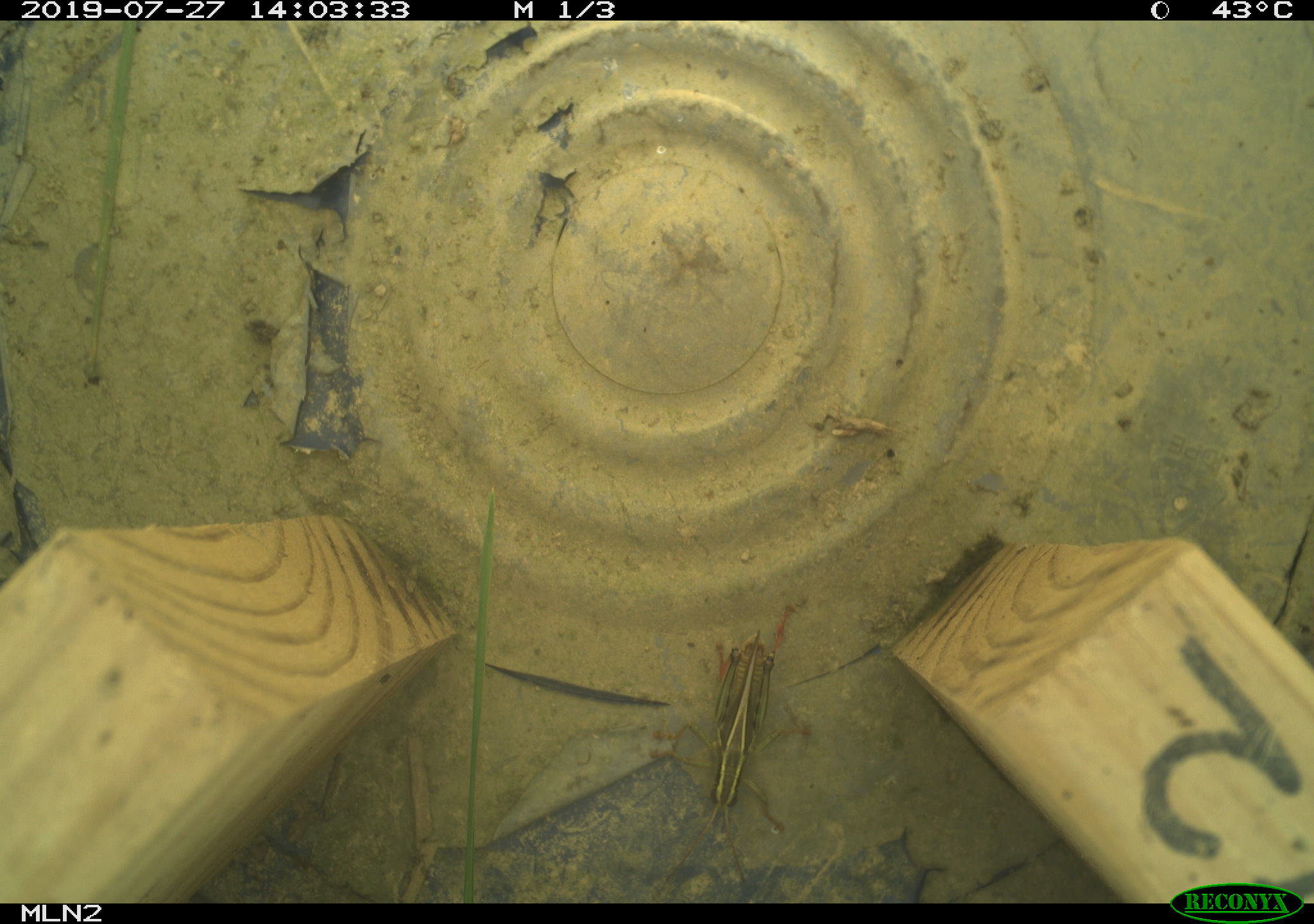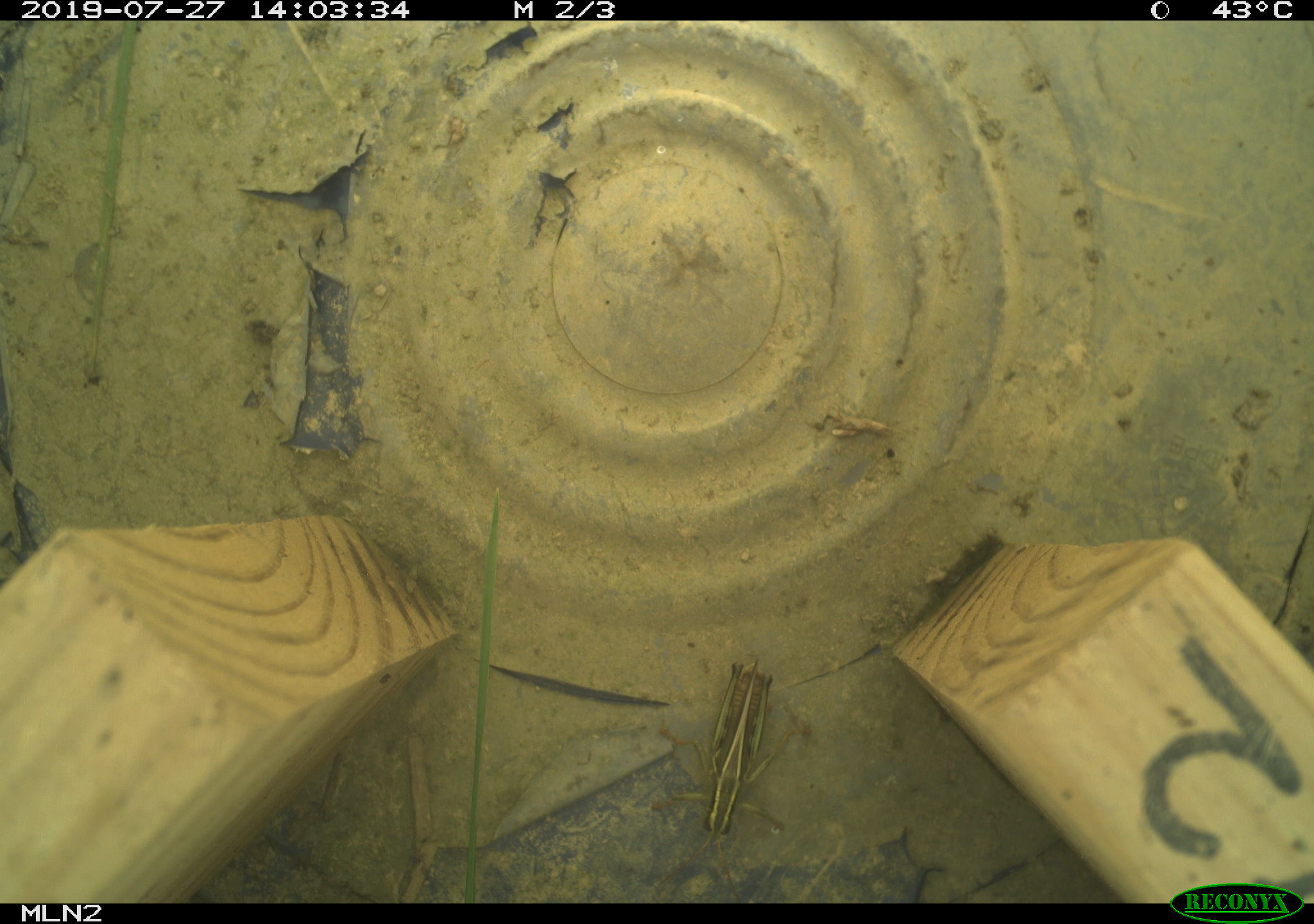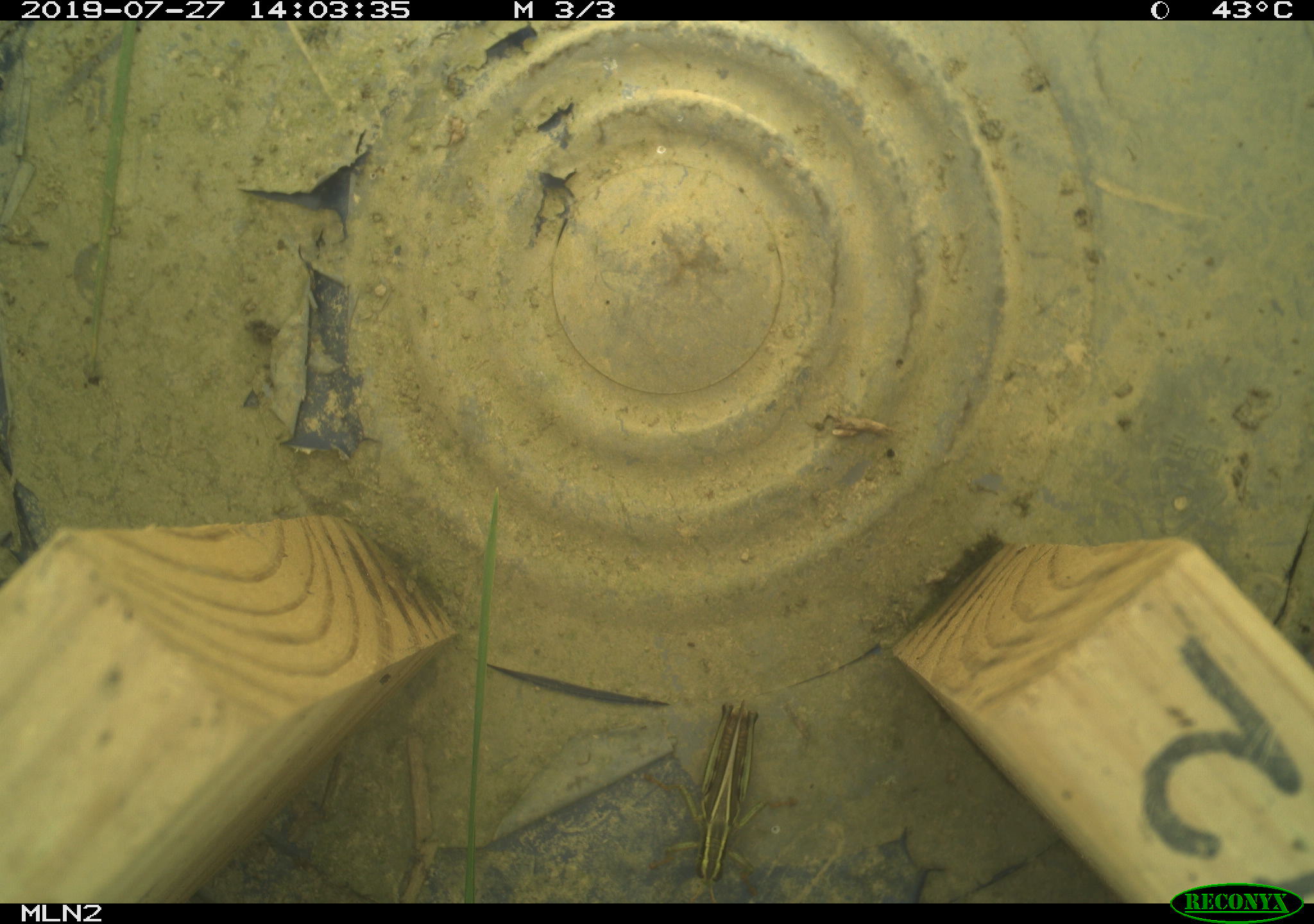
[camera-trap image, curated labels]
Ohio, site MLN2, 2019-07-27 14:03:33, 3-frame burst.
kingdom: Animalia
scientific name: Animalia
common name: animal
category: invertebrate